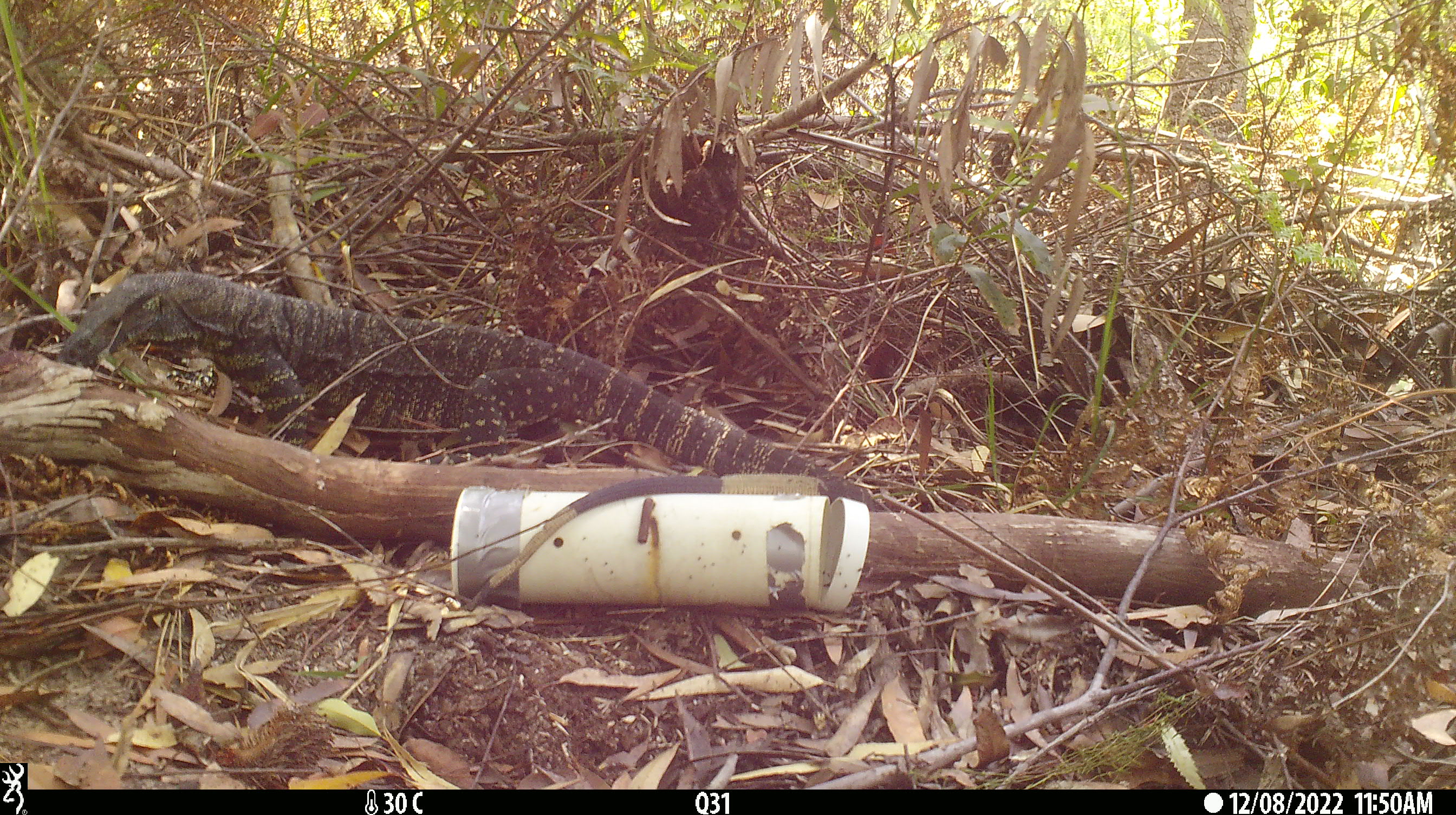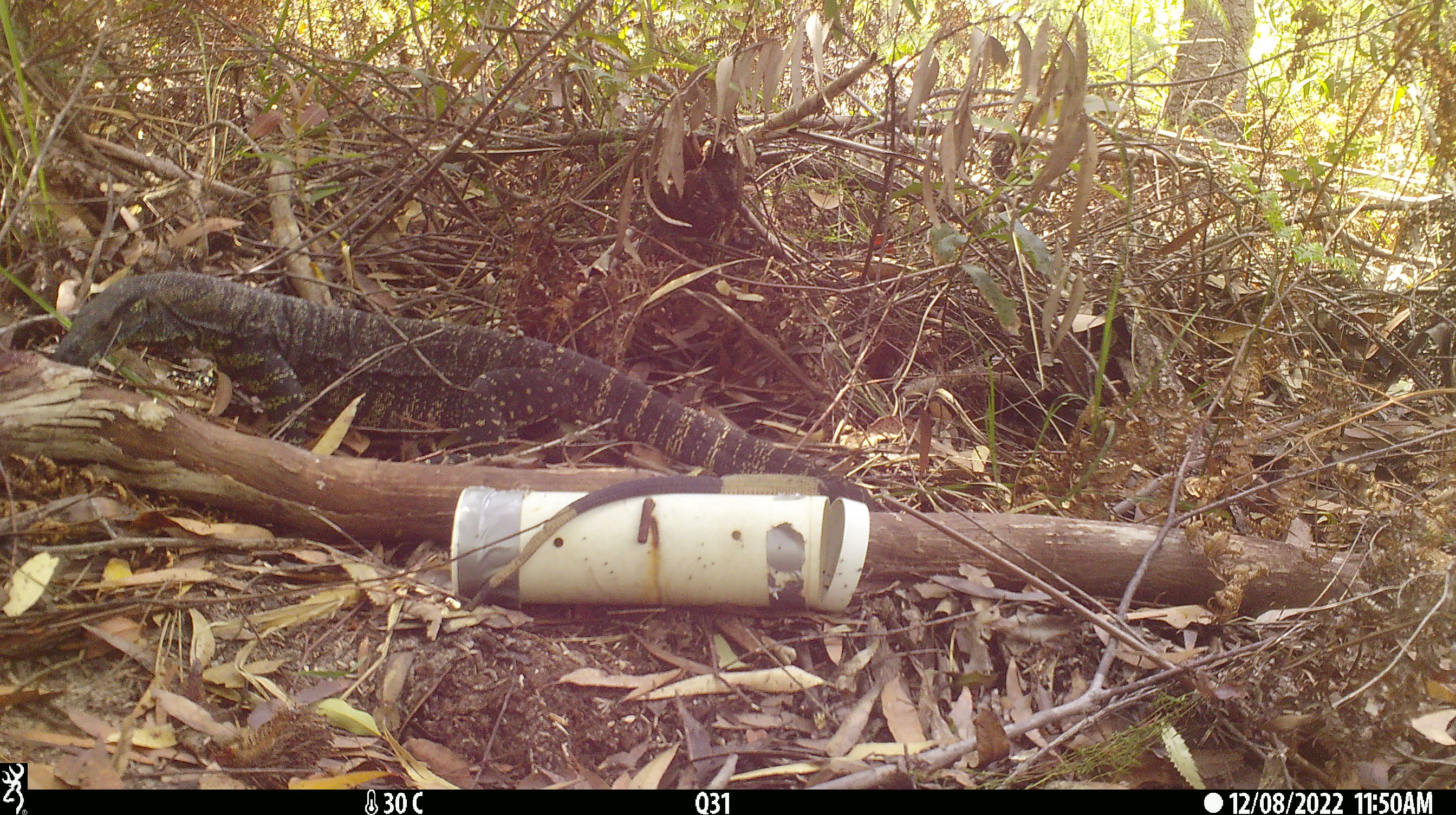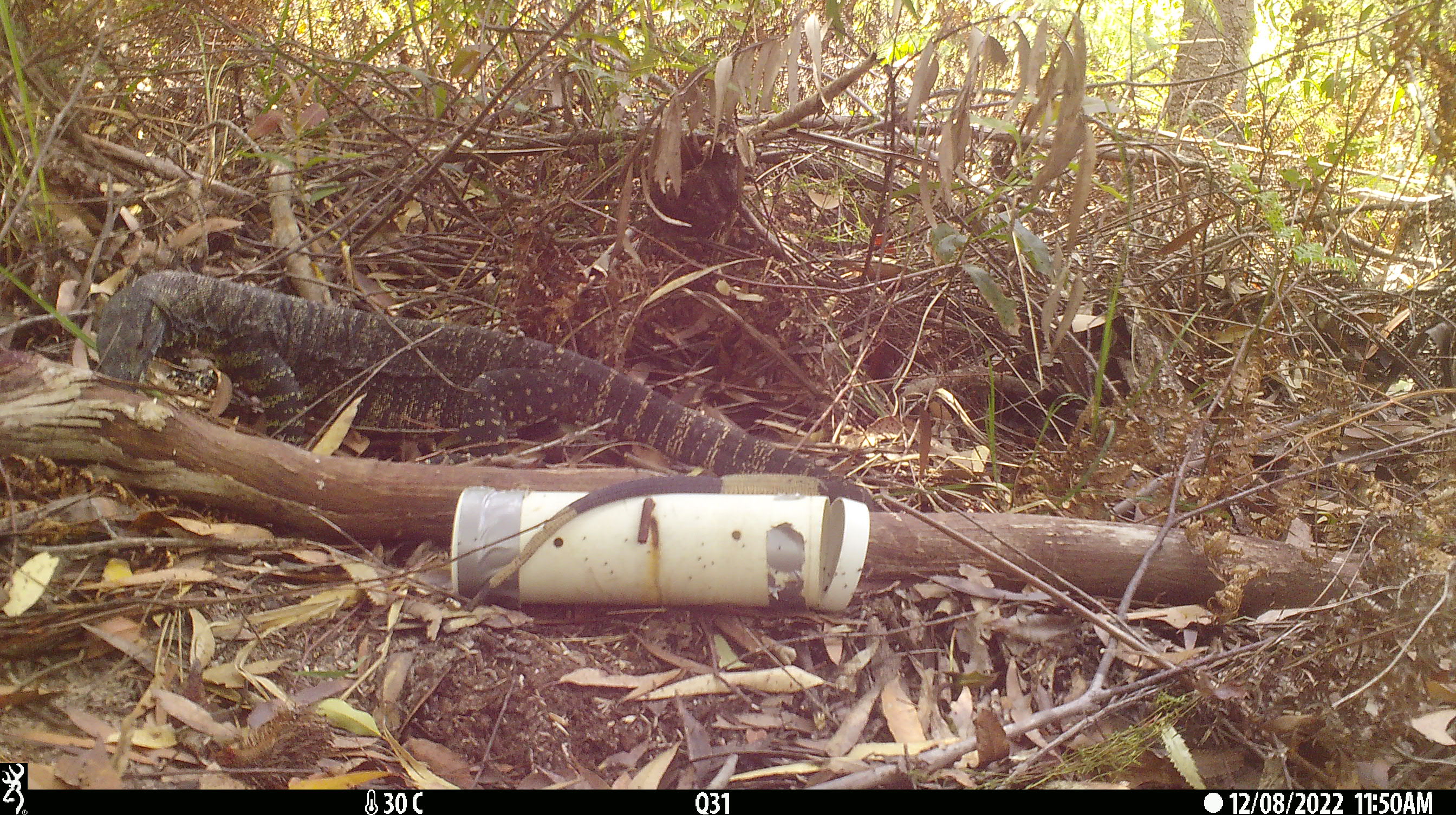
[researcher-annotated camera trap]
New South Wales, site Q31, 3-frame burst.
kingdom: Animalia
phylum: Chordata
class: Reptilia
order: Squamata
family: Varanidae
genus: Varanus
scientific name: Varanus varius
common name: lace monitor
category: goanna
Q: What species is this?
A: Goanna (lace monitor) (Varanus varius).